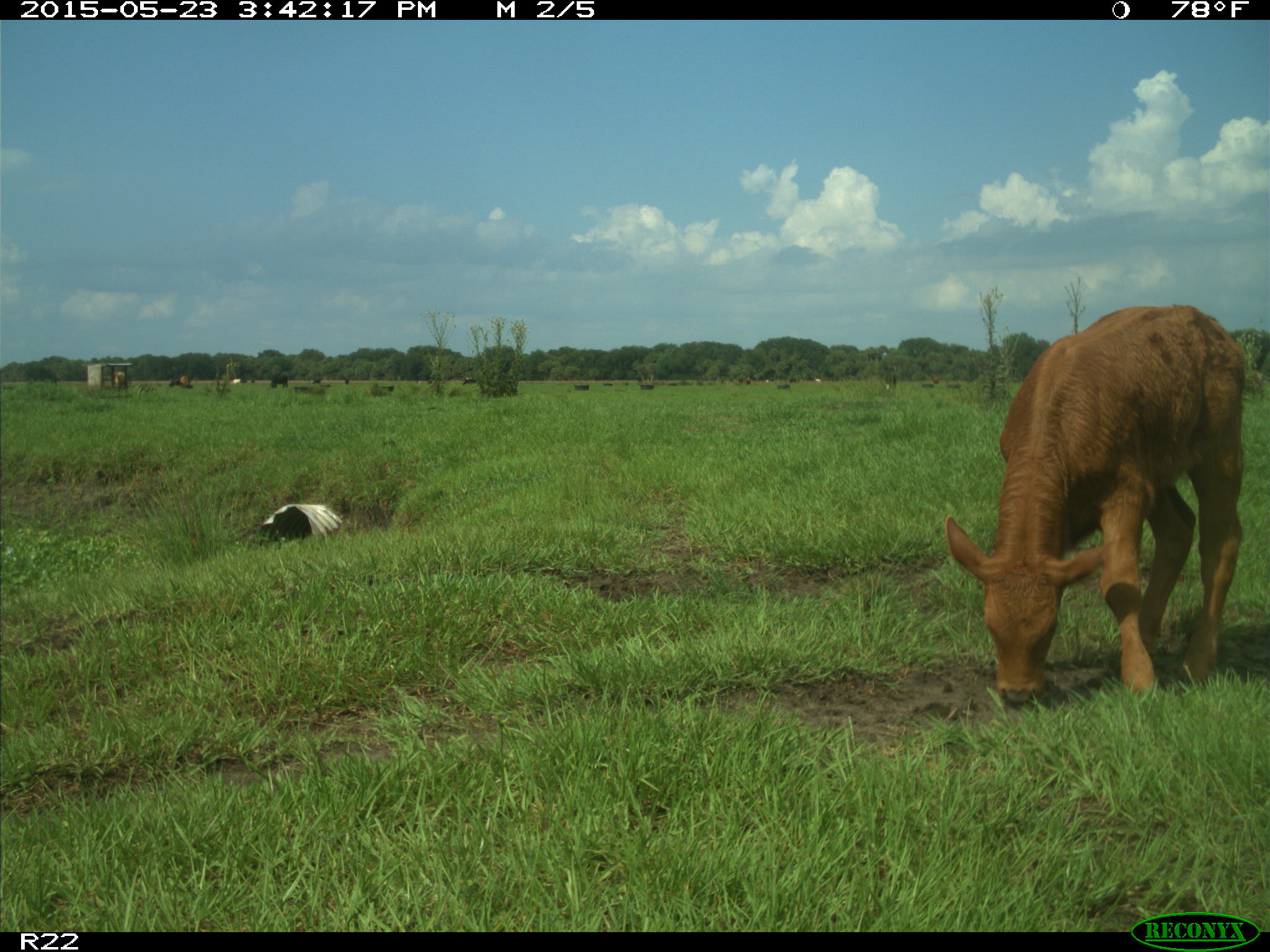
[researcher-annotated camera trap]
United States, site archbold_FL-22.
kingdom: Animalia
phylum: Chordata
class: Mammalia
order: Artiodactyla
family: Bovidae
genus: Bos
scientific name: Bos taurus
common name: domestic cow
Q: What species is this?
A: Bos taurus (domestic cow).